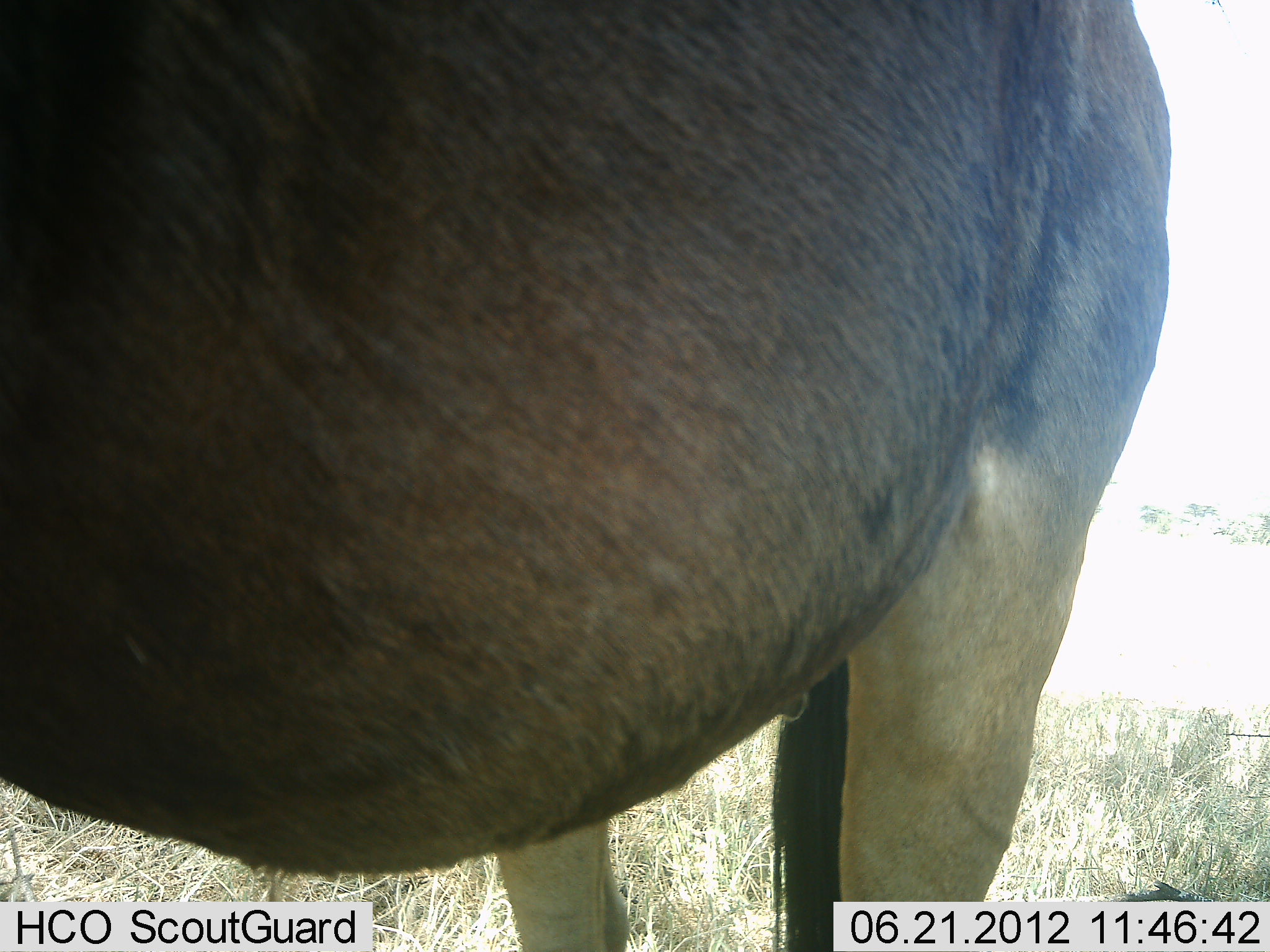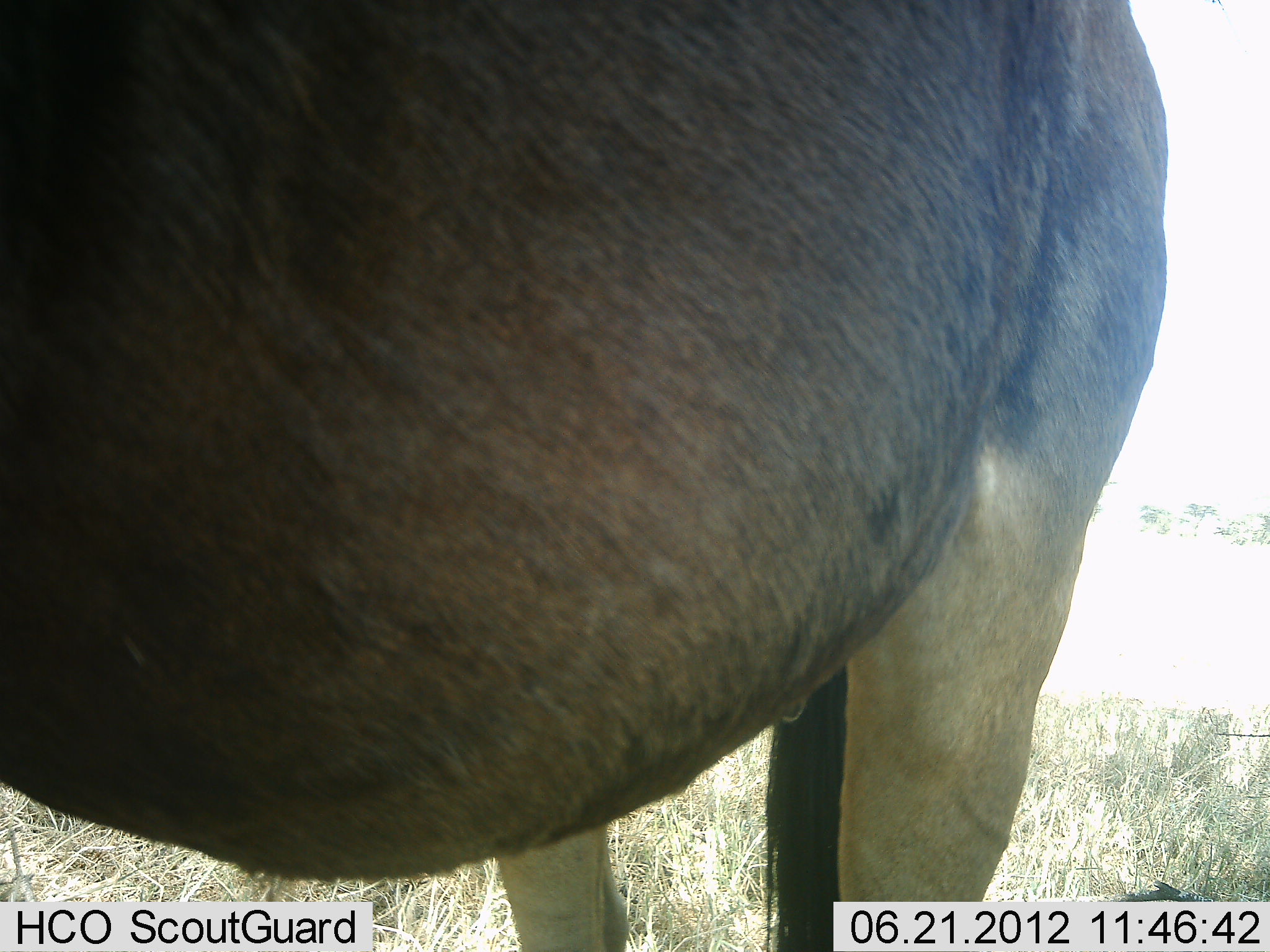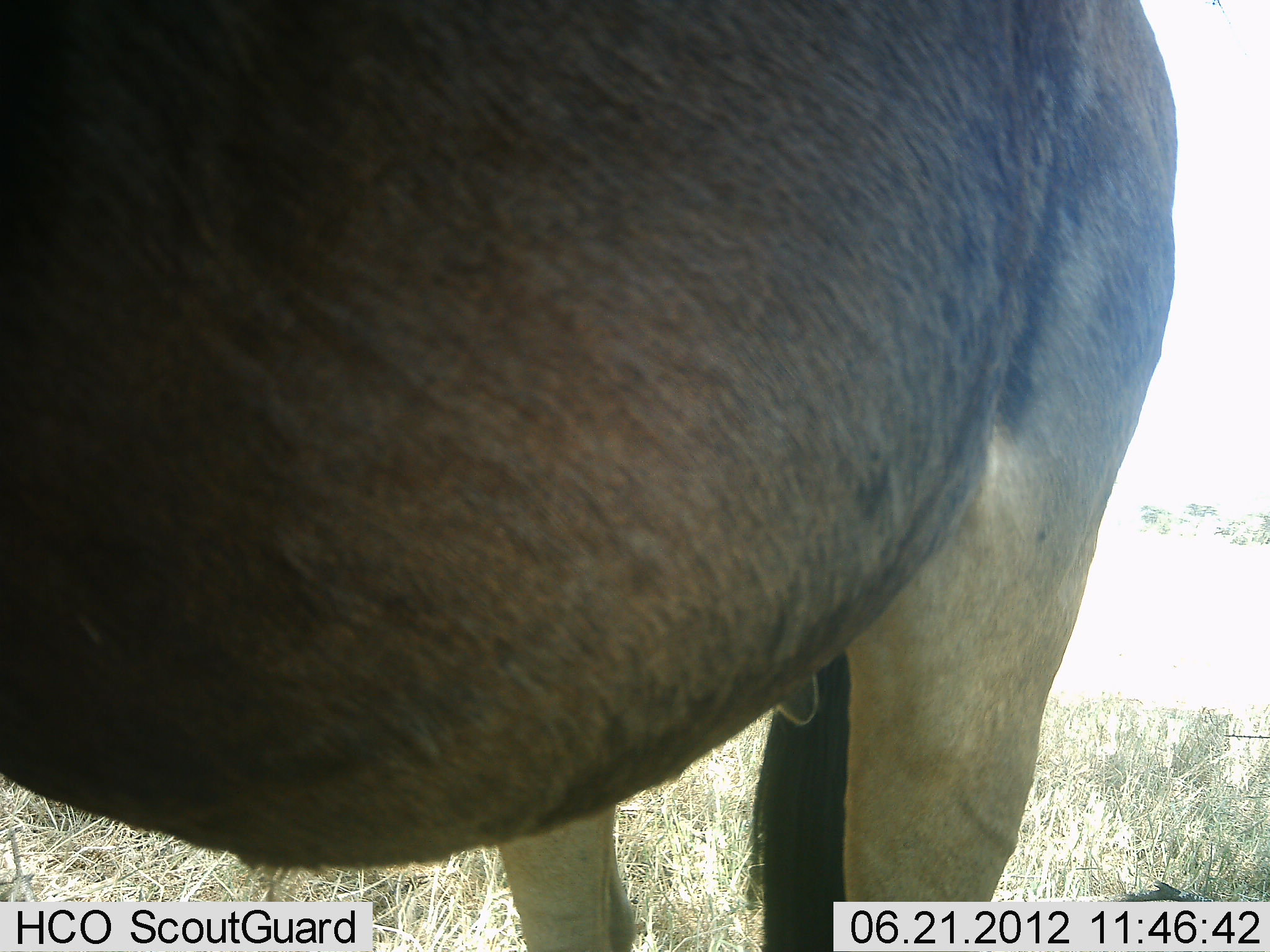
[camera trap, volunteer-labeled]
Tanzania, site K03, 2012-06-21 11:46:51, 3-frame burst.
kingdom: Animalia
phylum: Chordata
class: Mammalia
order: Artiodactyla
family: Bovidae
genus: Connochaetes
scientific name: Connochaetes taurinus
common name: blue wildebeest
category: wildebeest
Wildebeest (blue wildebeest) (Connochaetes taurinus), count 1. Behavior (volunteer vote fractions): standing 80%, resting 10%, moving 0%, interacting 10%. Young present (vote fraction): 0%. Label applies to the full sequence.